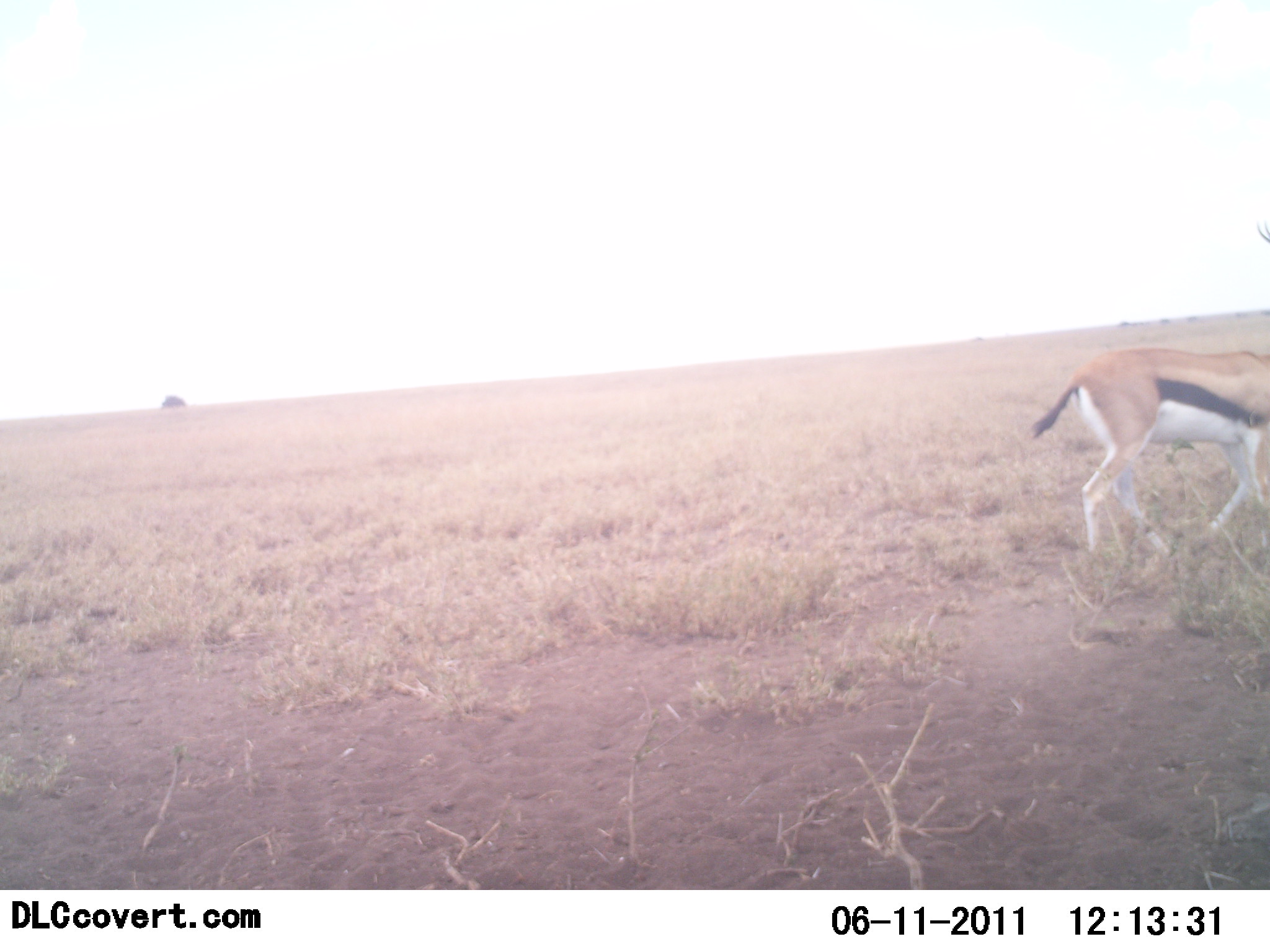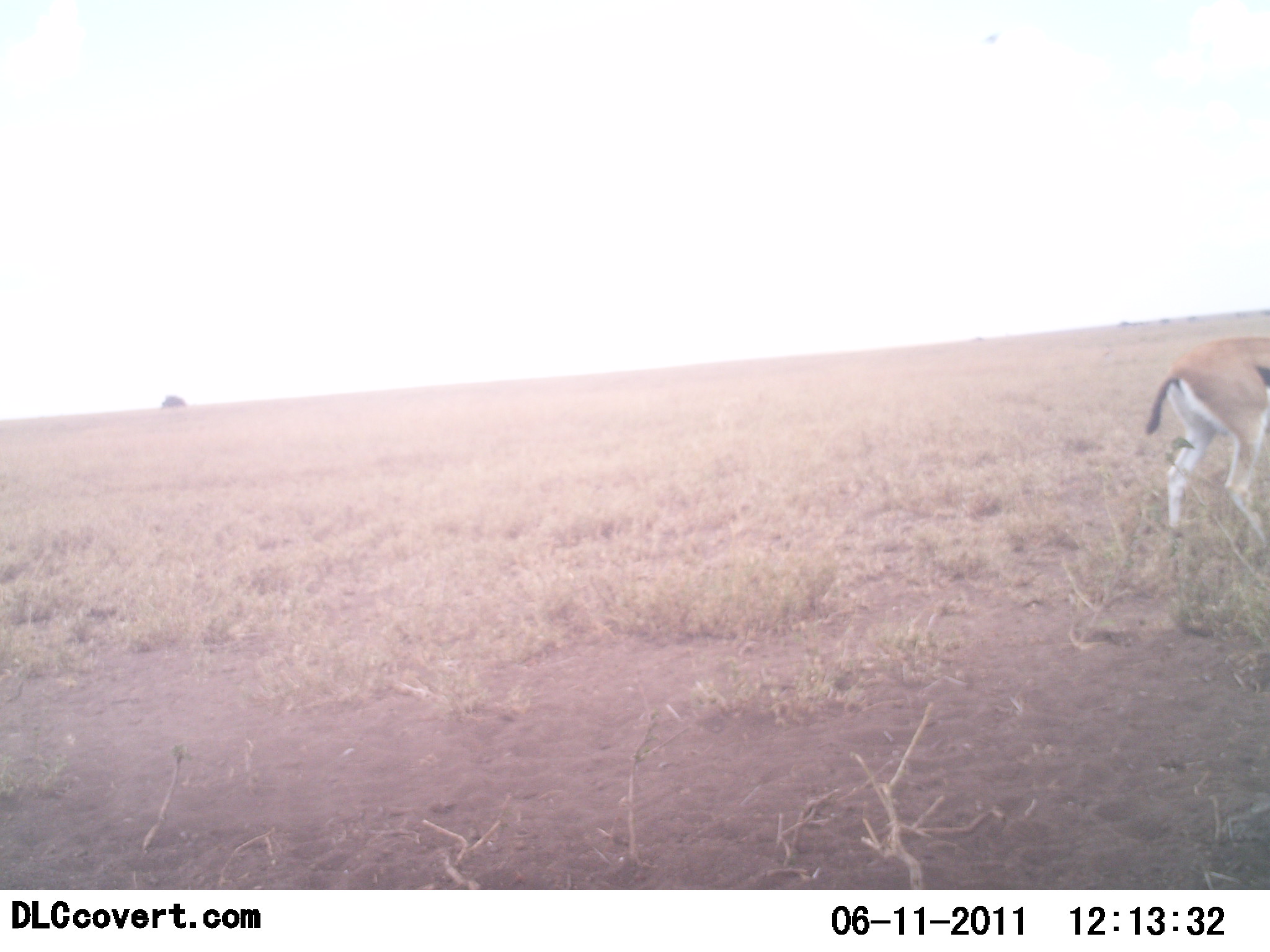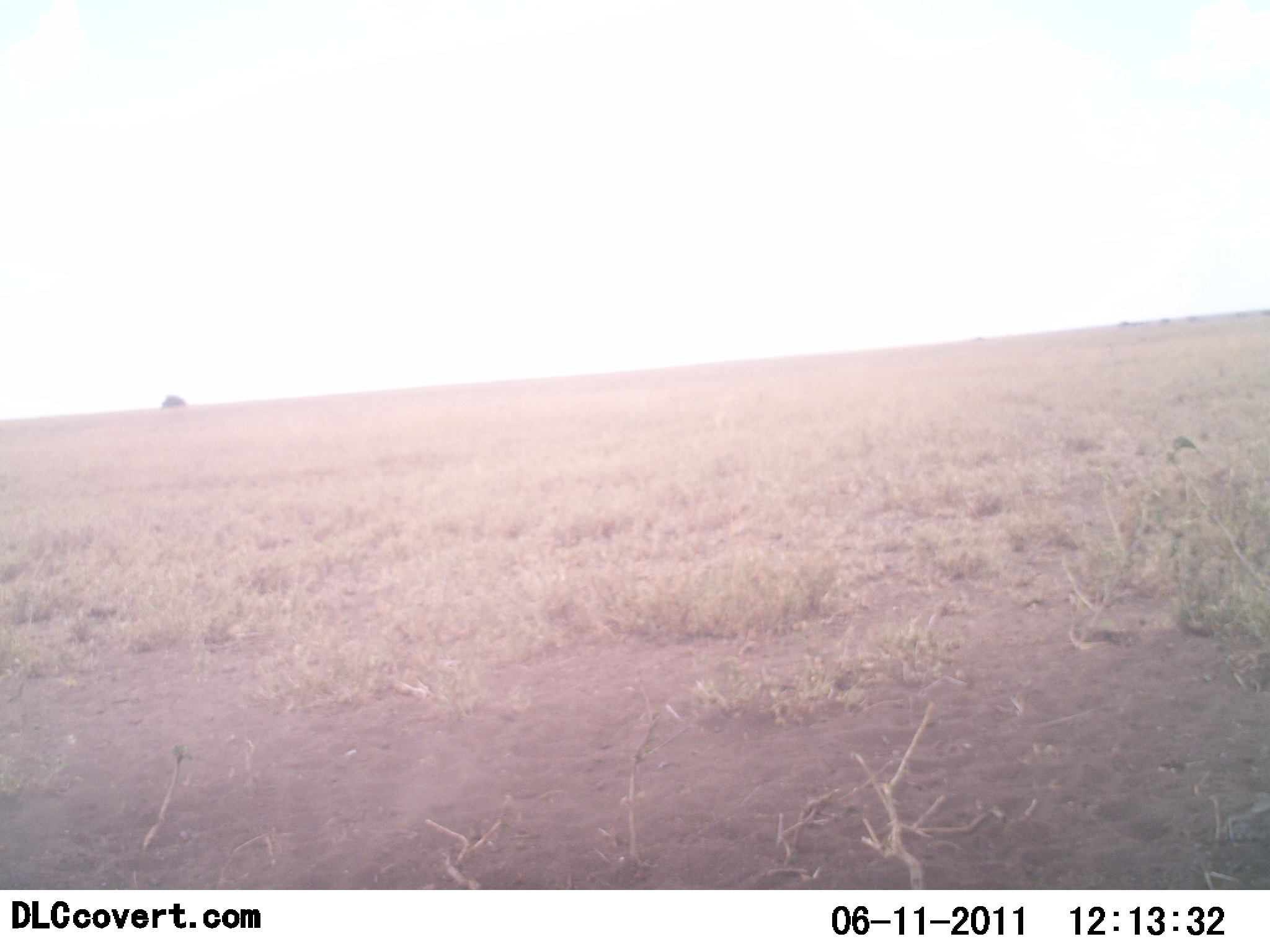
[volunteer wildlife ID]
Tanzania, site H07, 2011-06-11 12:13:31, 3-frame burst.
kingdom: Animalia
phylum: Chordata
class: Mammalia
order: Artiodactyla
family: Bovidae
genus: Eudorcas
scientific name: Eudorcas thomsonii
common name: thomson's gazelle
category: gazellethomsons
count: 1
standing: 0%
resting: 0%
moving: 100%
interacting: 0%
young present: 0%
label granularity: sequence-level